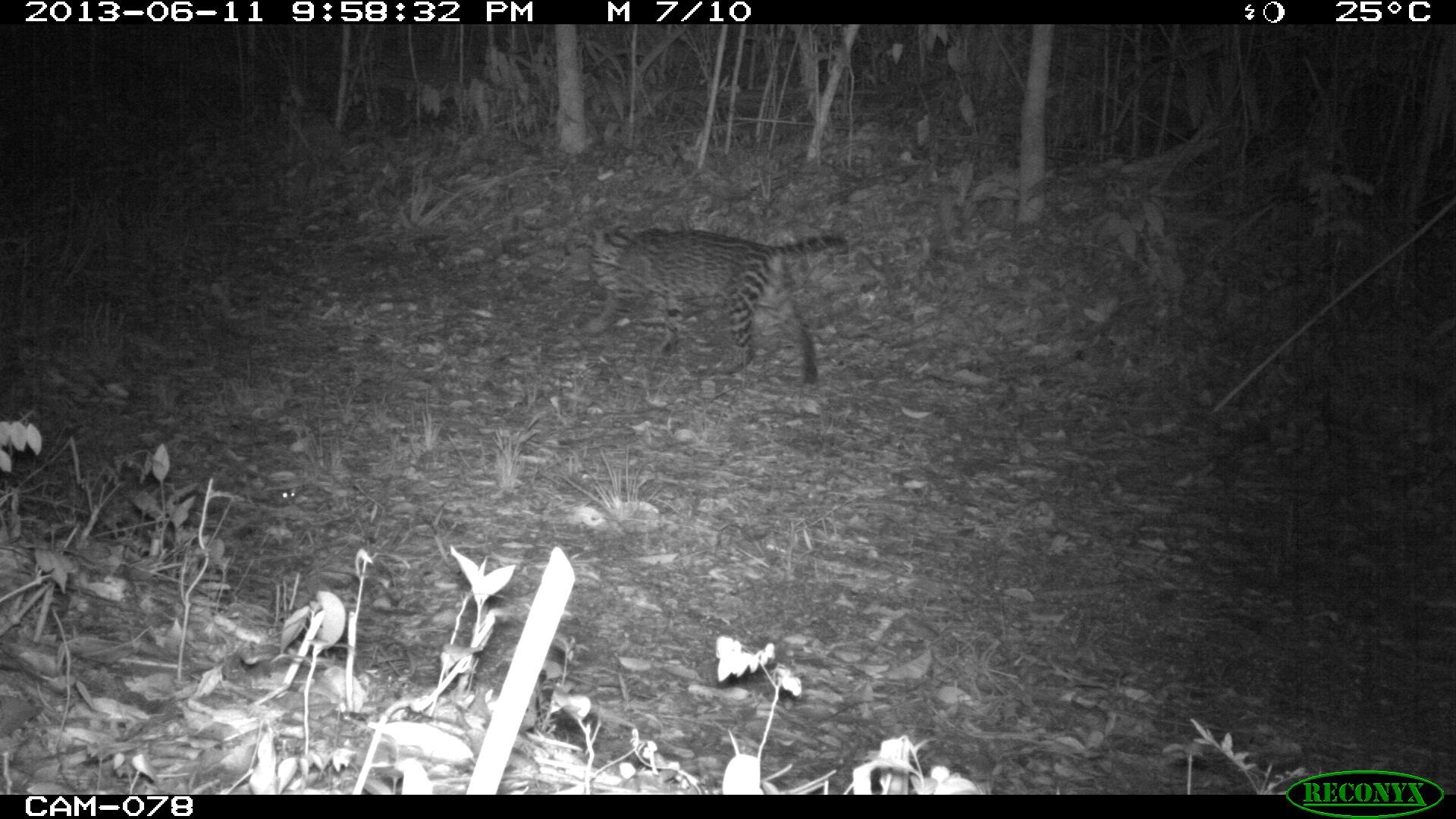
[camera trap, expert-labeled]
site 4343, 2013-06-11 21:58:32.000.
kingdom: Animalia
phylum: Chordata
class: Mammalia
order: Carnivora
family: Felidae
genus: Leopardus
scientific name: Leopardus pardalis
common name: ocelot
Leopardus pardalis (ocelot), count 1, sex male.